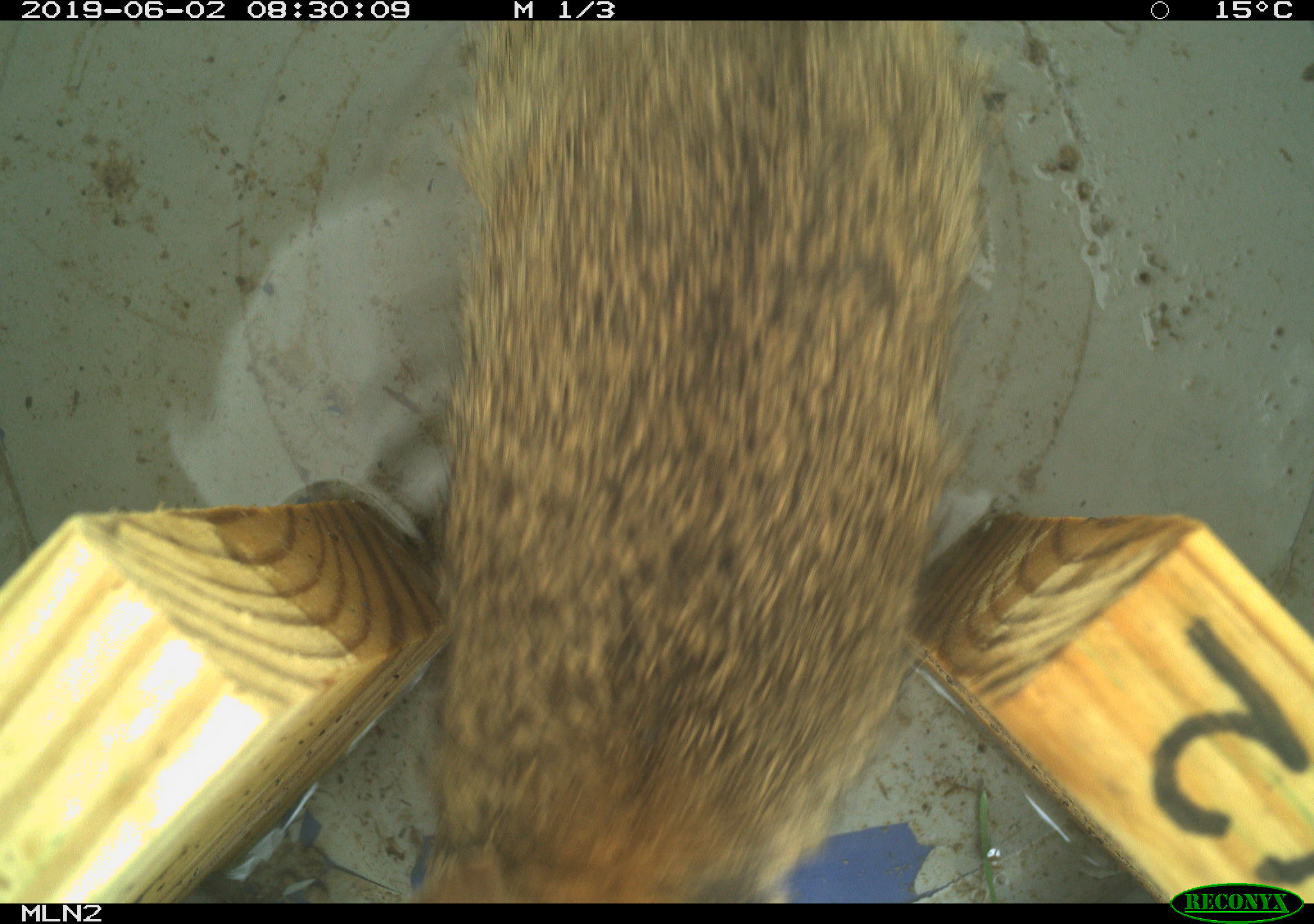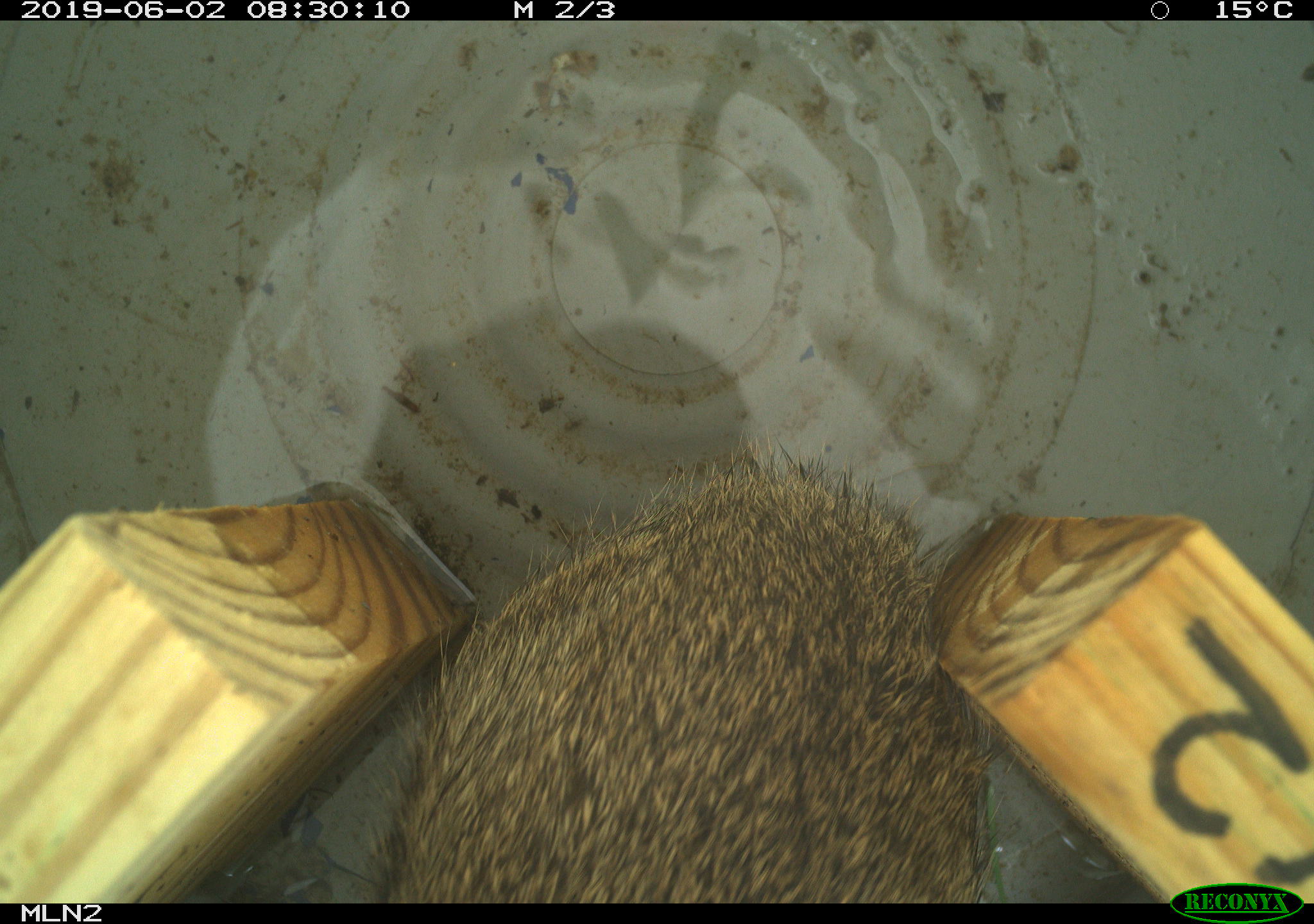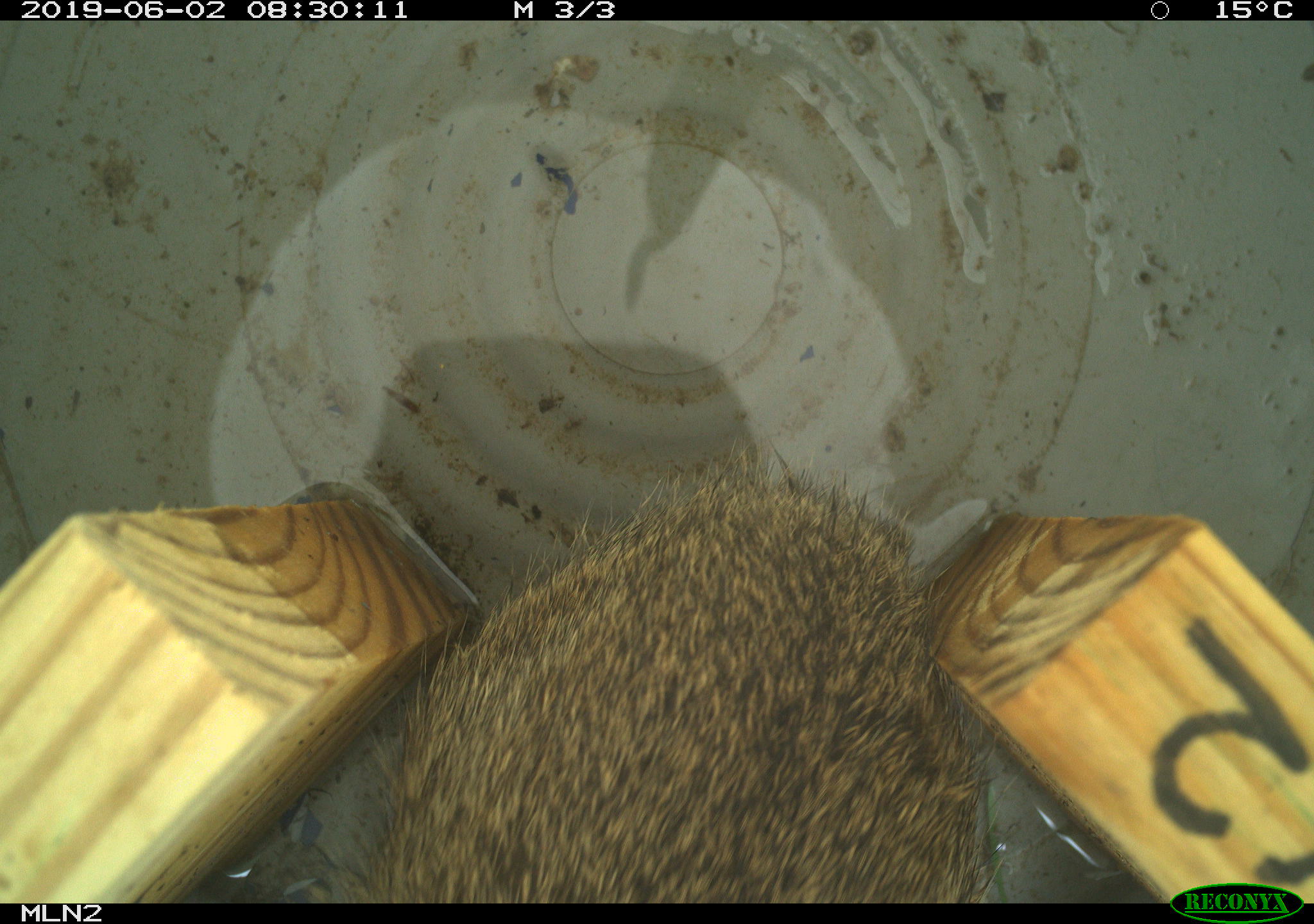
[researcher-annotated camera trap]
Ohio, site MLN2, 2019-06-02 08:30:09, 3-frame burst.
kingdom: Animalia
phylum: Chordata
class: Mammalia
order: Lagomorpha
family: Leporidae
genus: Sylvilagus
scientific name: Sylvilagus floridanus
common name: eastern cottontail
Eastern cottontail (Sylvilagus floridanus).